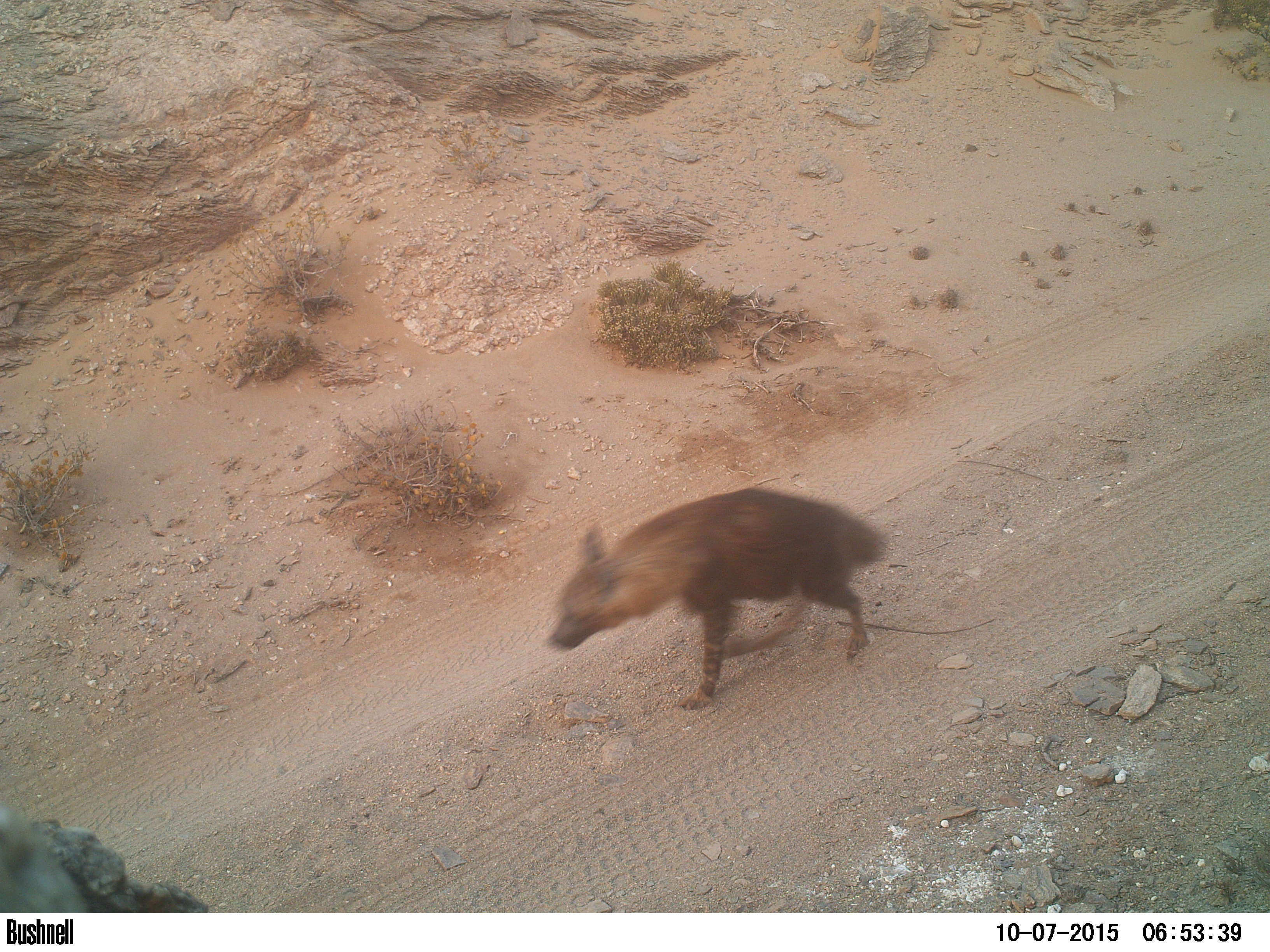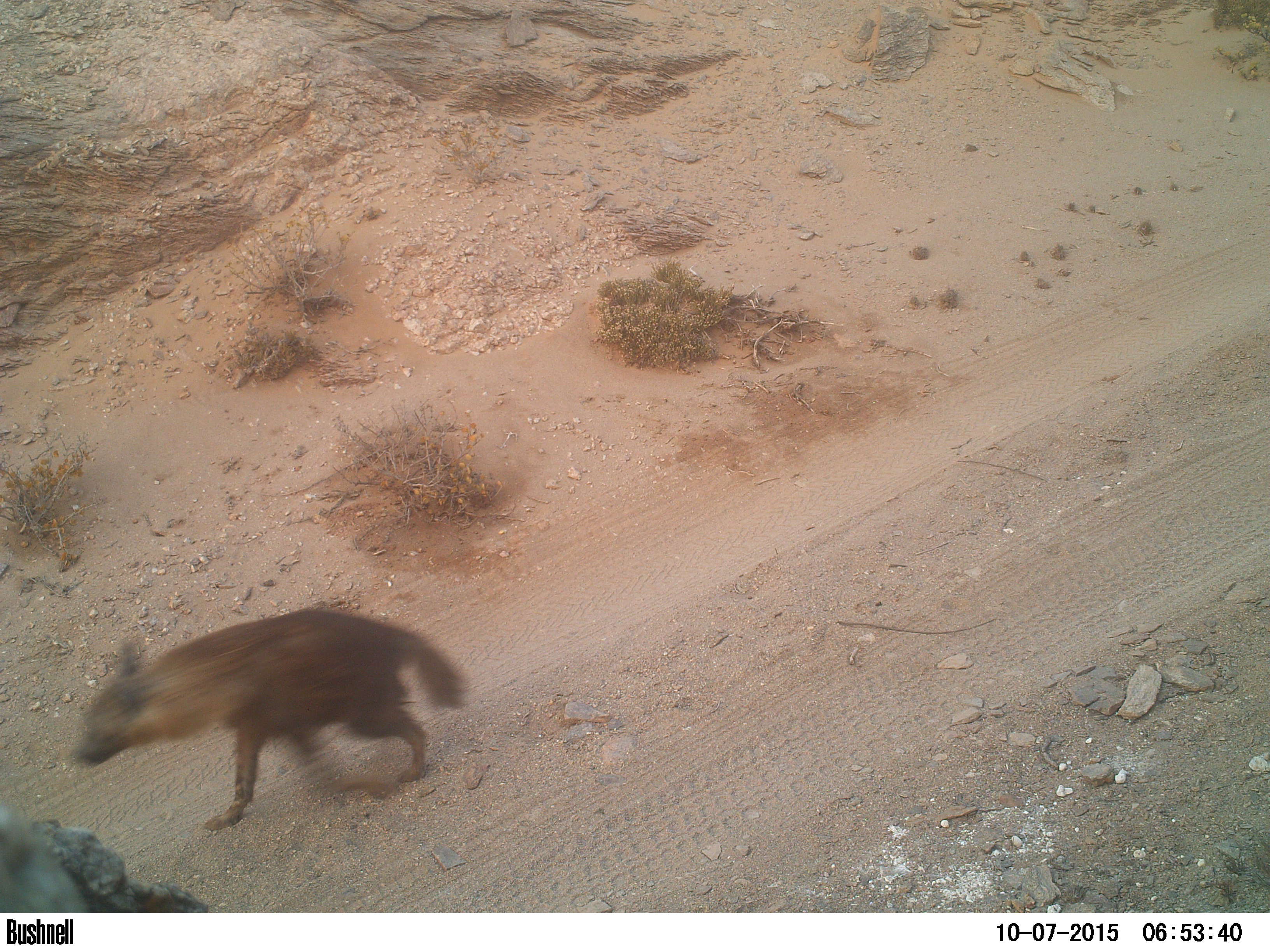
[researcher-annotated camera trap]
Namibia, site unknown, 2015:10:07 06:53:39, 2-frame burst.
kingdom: Animalia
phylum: Chordata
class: Mammalia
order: Carnivora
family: Hyaenidae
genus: Parahyaena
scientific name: Parahyaena brunnea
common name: brown hyena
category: hyaena brunnea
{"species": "hyaena brunnea (brown hyena) (Parahyaena brunnea)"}